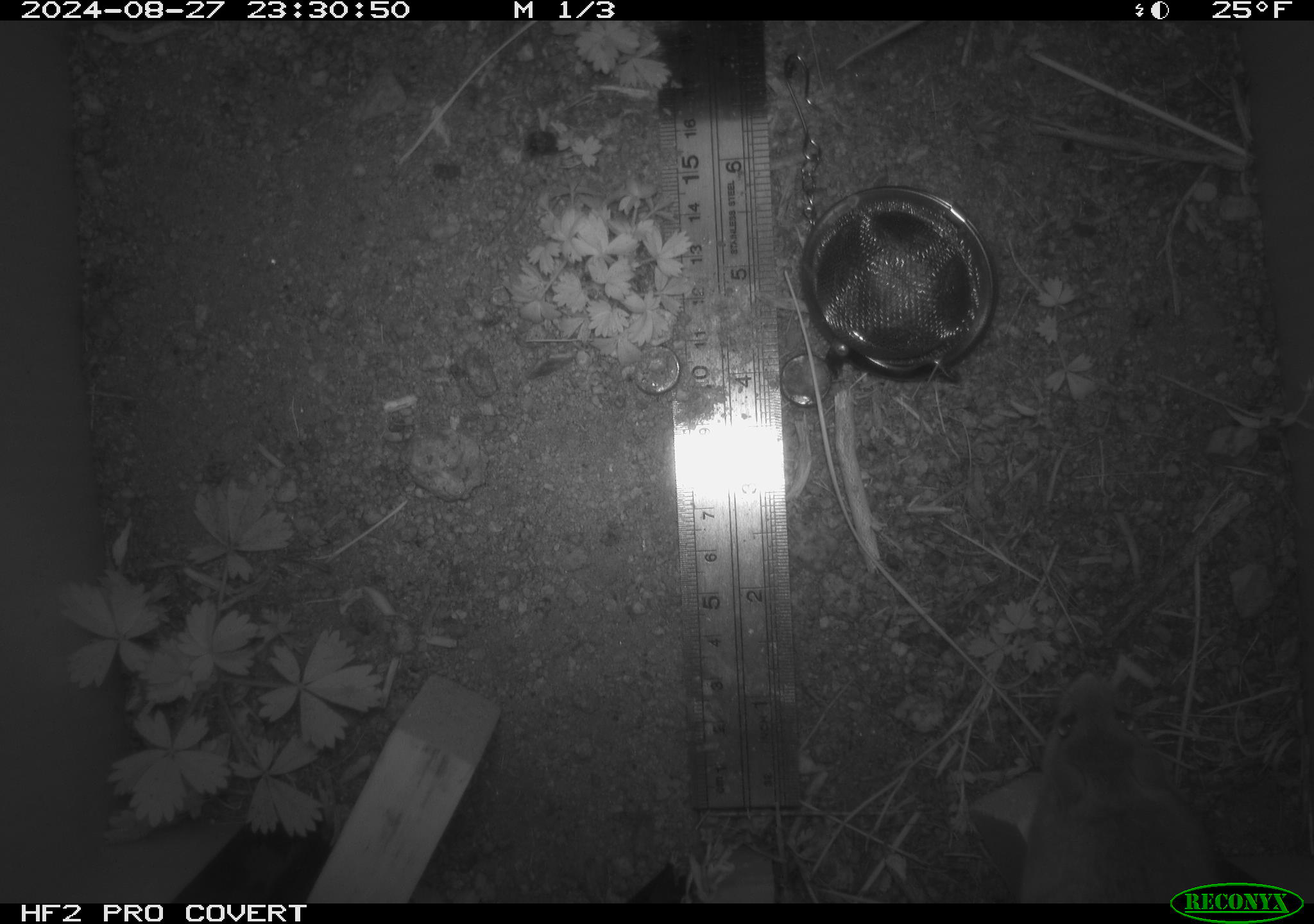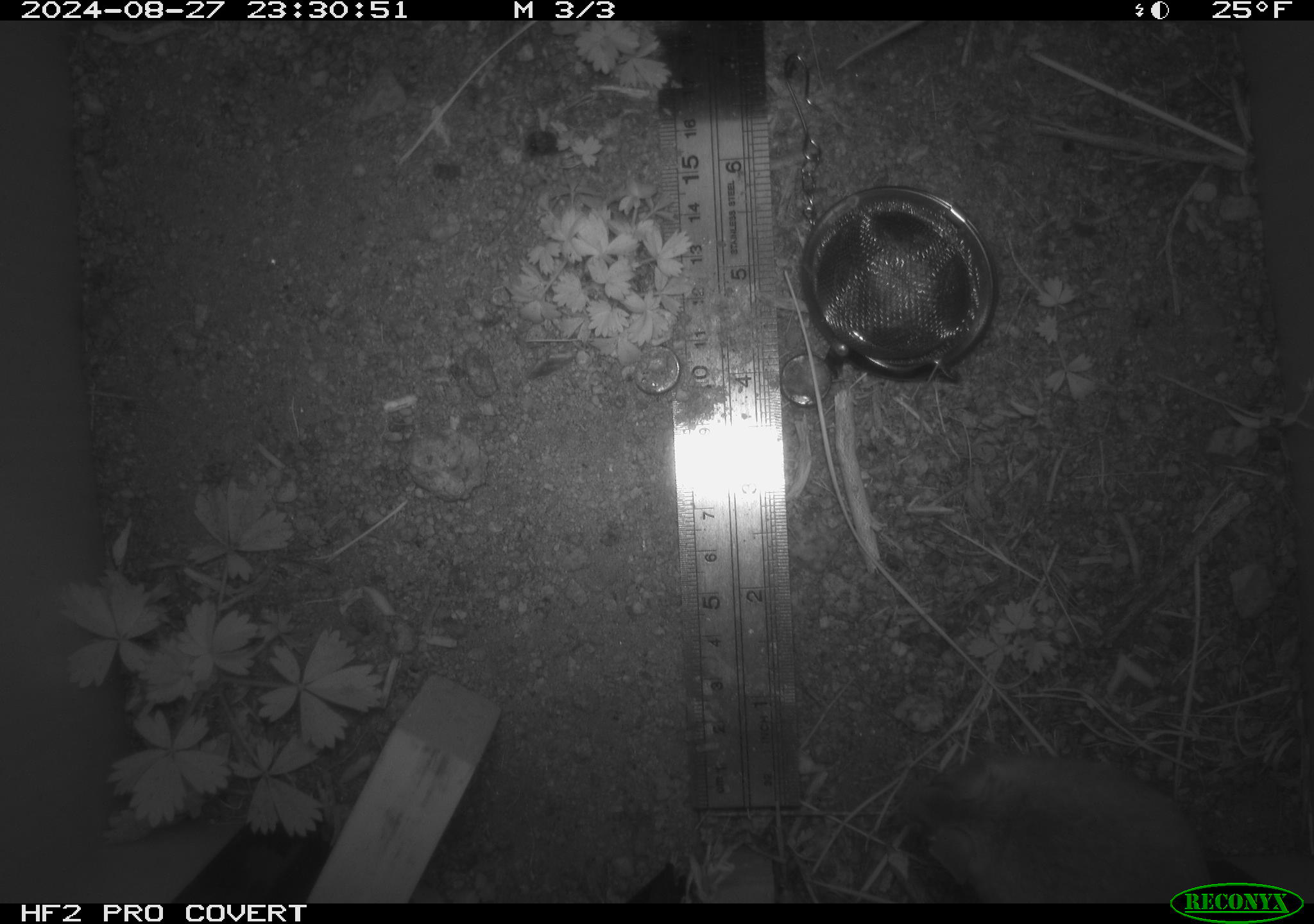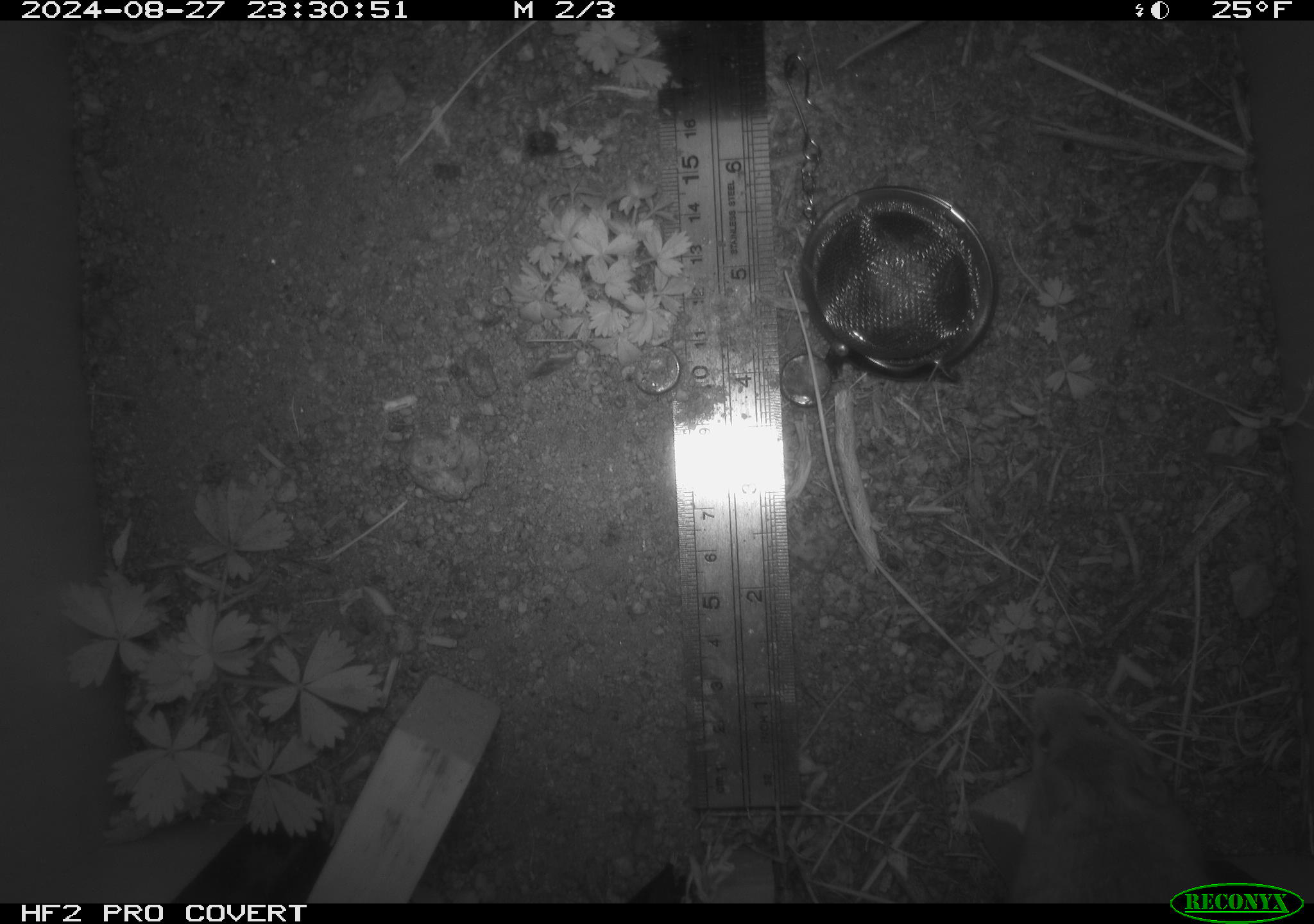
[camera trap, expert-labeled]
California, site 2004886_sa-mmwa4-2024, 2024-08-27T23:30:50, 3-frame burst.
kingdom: Animalia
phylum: Chordata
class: Mammalia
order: Rodentia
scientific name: Rodentia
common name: mouse species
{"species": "mouse species (Rodentia)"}